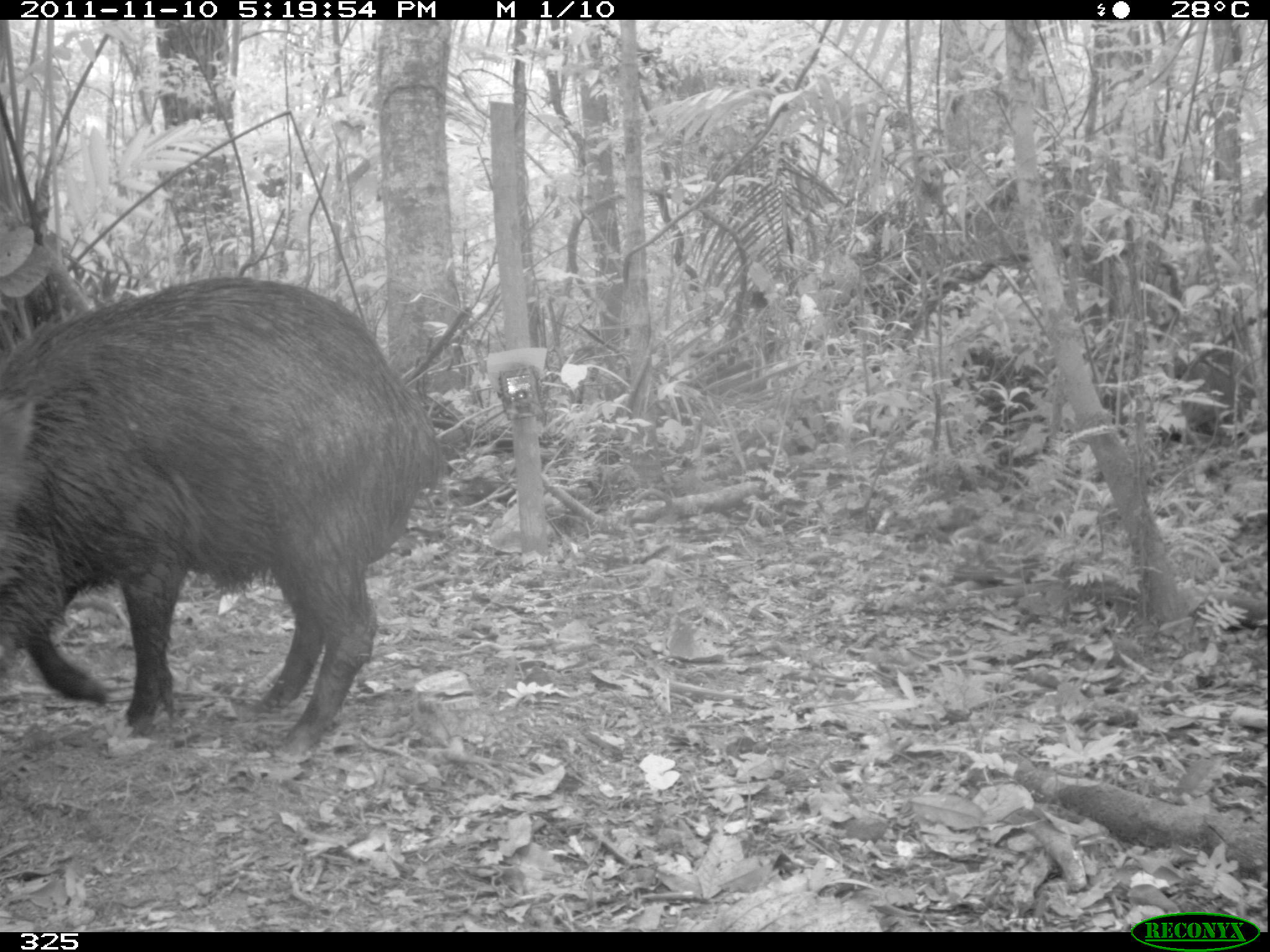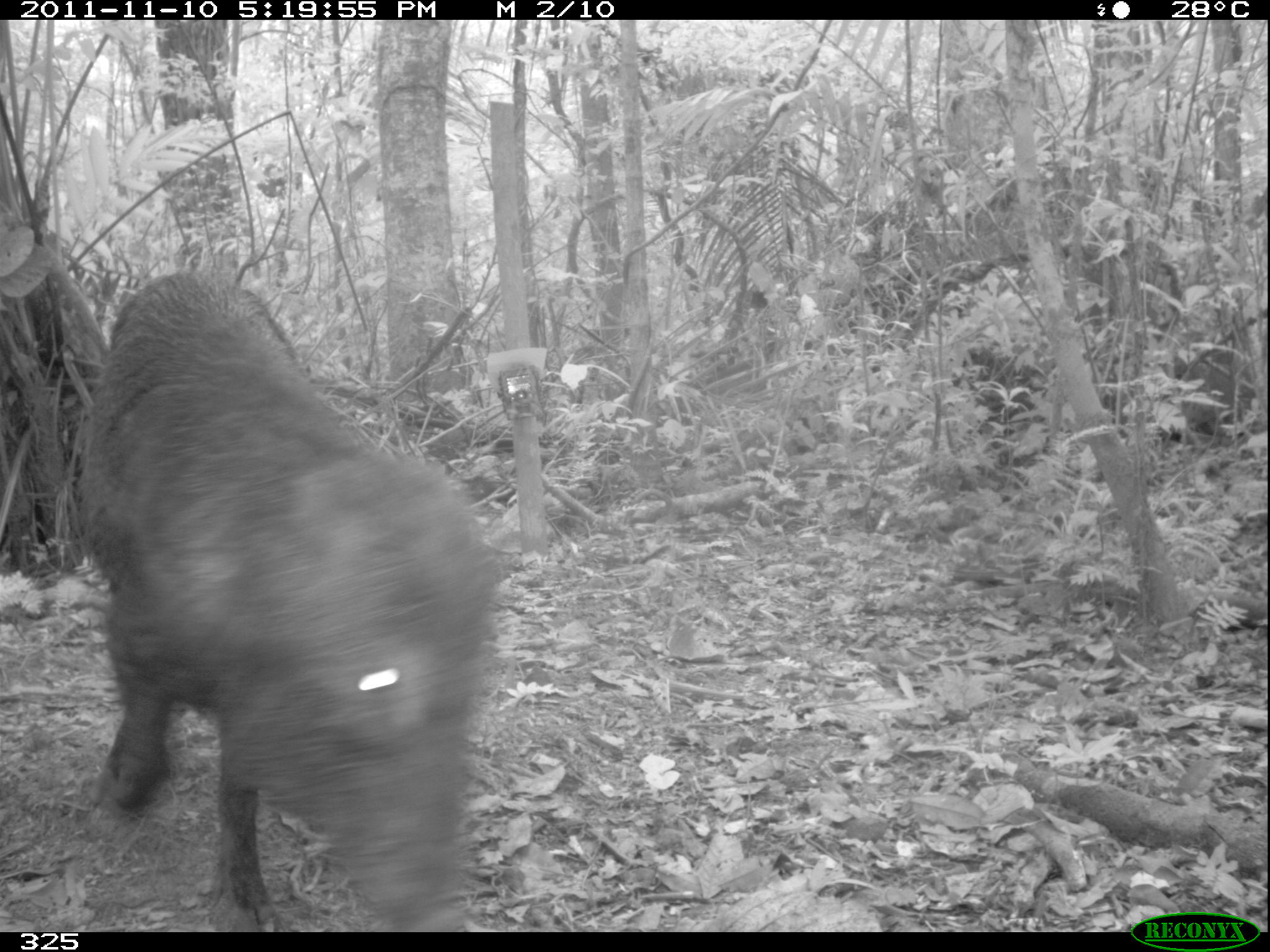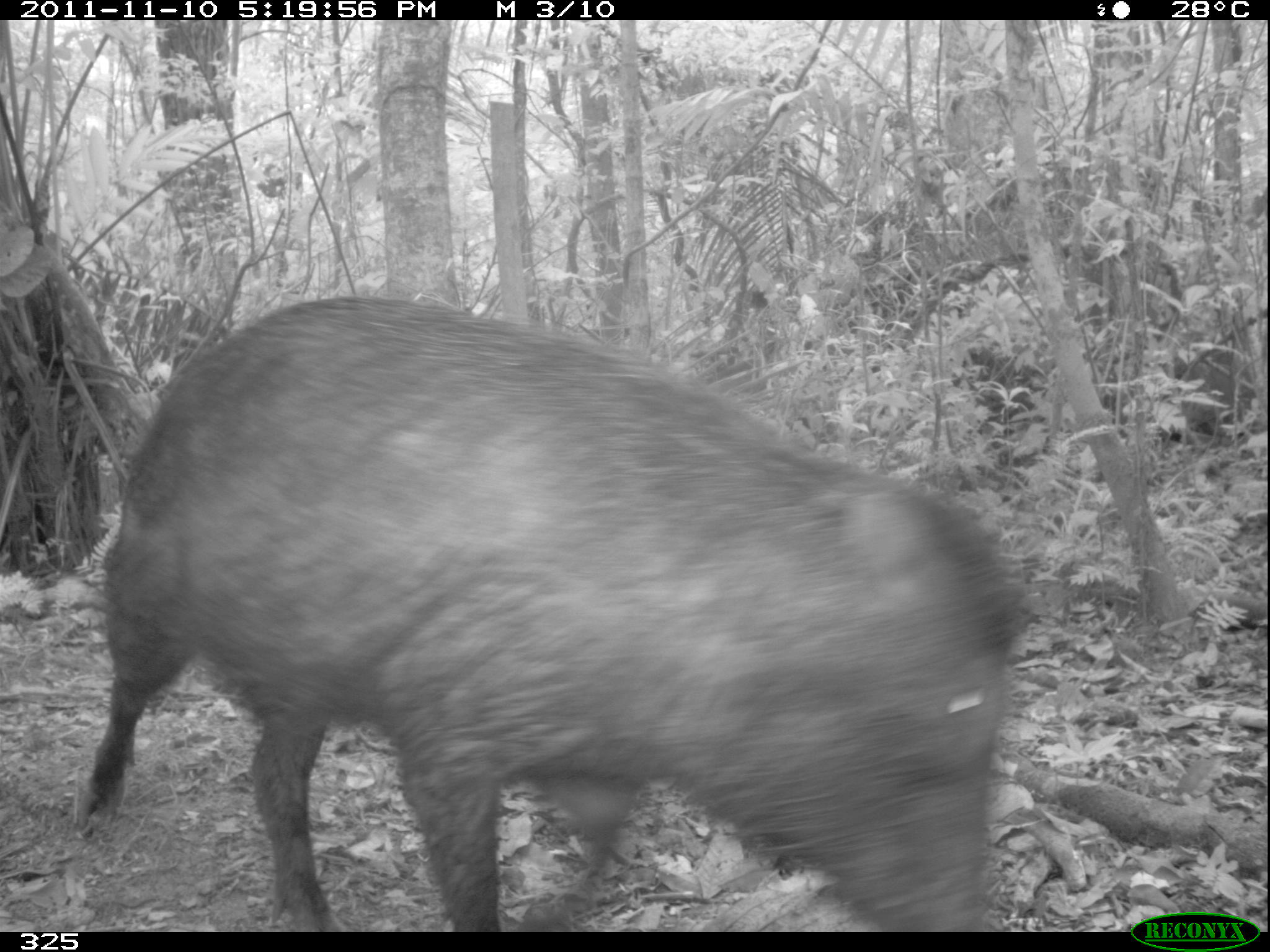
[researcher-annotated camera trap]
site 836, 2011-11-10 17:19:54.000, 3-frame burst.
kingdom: Animalia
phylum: Chordata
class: Mammalia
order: Artiodactyla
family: Tayassuidae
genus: Tayassu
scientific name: Tayassu pecari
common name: white-lipped peccary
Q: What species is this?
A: Tayassu pecari (white-lipped peccary).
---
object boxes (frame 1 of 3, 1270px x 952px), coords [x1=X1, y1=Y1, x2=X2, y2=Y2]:
tayassu pecari: [x1=0, y1=274, x2=443, y2=760]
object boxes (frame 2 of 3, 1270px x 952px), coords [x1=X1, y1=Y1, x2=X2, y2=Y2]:
tayassu pecari: [x1=73, y1=274, x2=505, y2=935]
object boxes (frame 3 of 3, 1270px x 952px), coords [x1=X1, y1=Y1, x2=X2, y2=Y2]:
tayassu pecari: [x1=70, y1=297, x2=1028, y2=926]